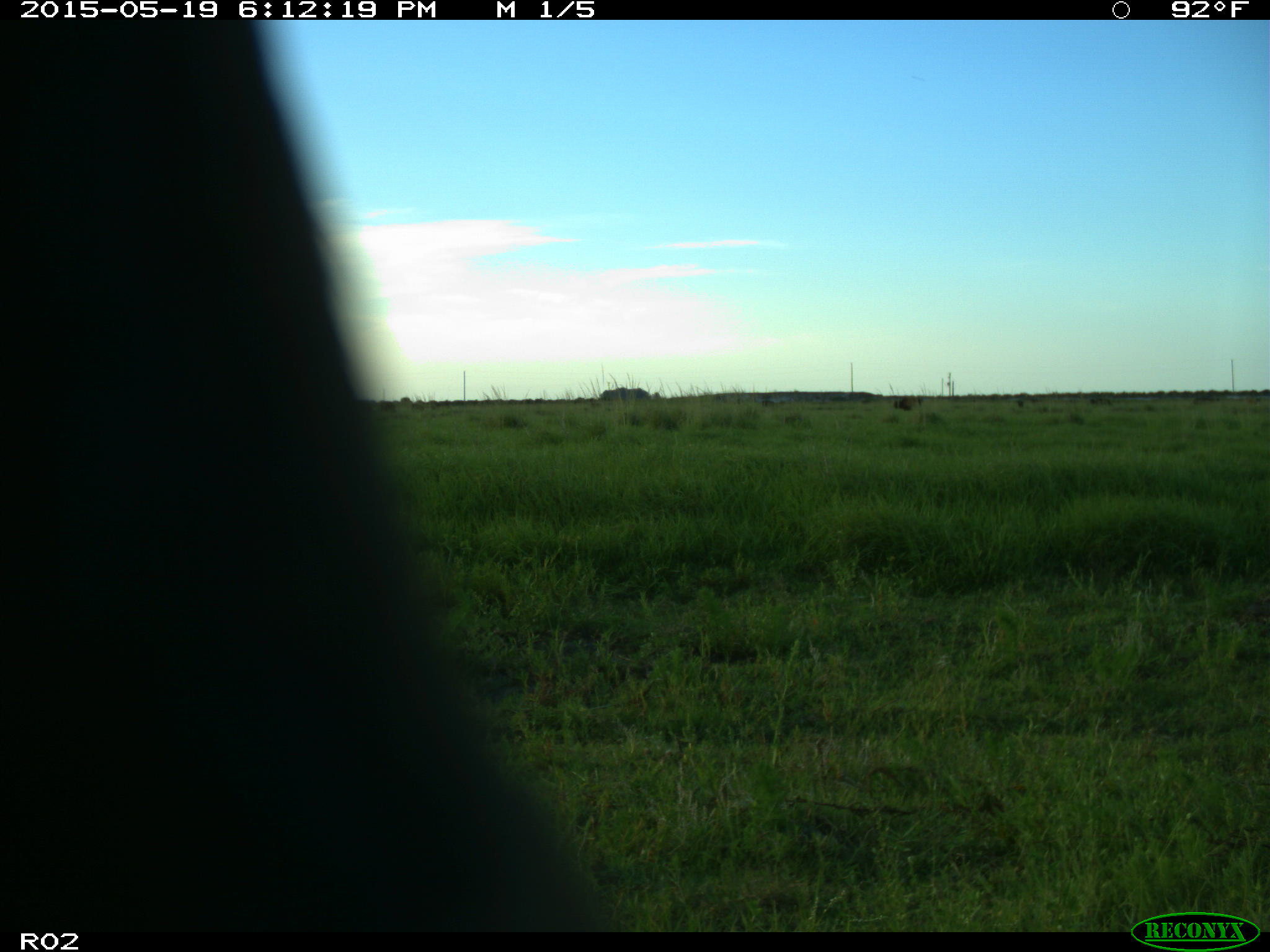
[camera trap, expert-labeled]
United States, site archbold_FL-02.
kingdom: Animalia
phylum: Chordata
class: Mammalia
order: Artiodactyla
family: Bovidae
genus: Bos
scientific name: Bos taurus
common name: domestic cow